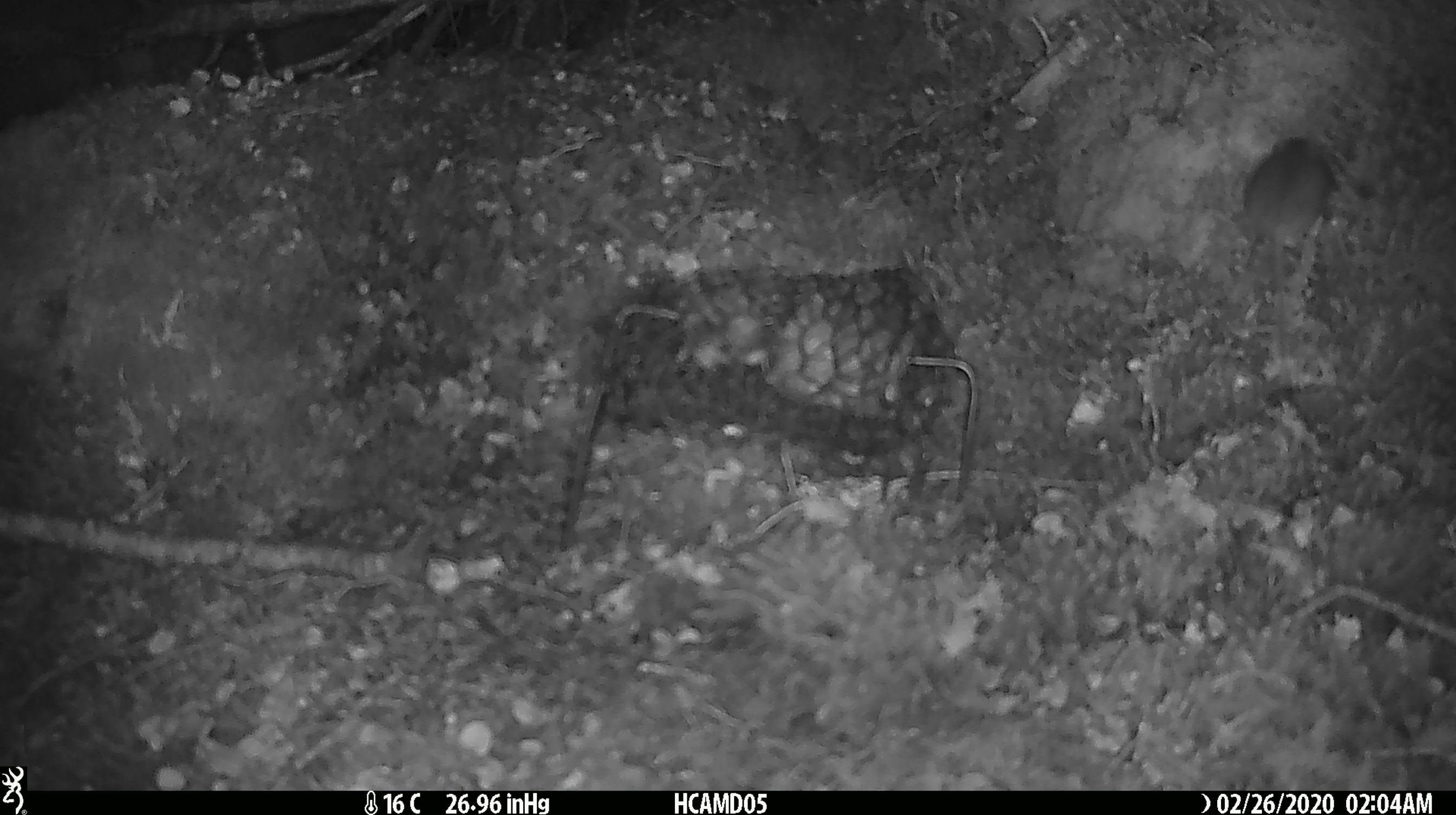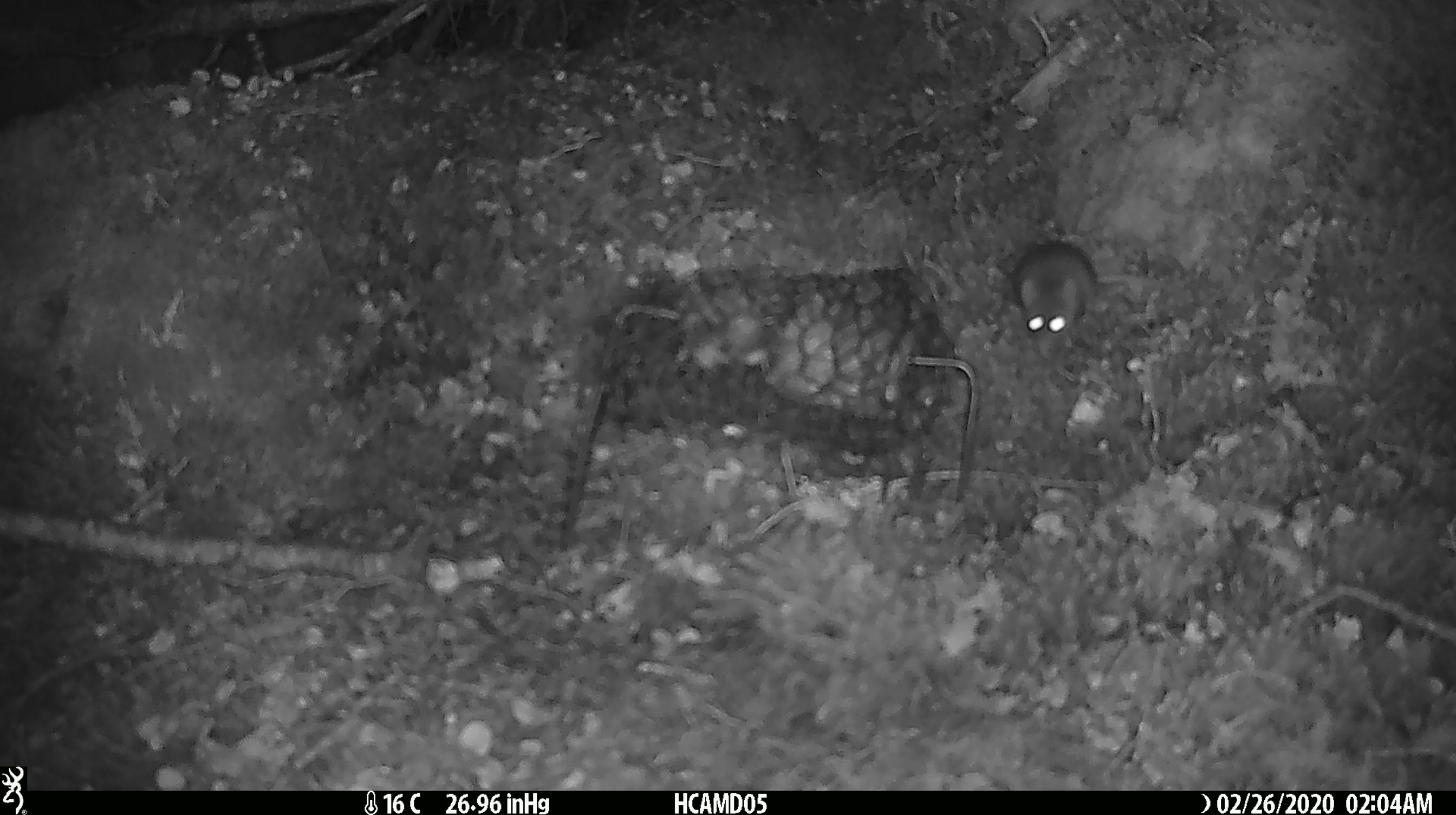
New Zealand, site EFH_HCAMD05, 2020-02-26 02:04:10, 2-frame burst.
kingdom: Animalia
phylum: Chordata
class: Mammalia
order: Rodentia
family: Muridae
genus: Mus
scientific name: Mus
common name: mouse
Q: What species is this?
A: Mouse (Mus).